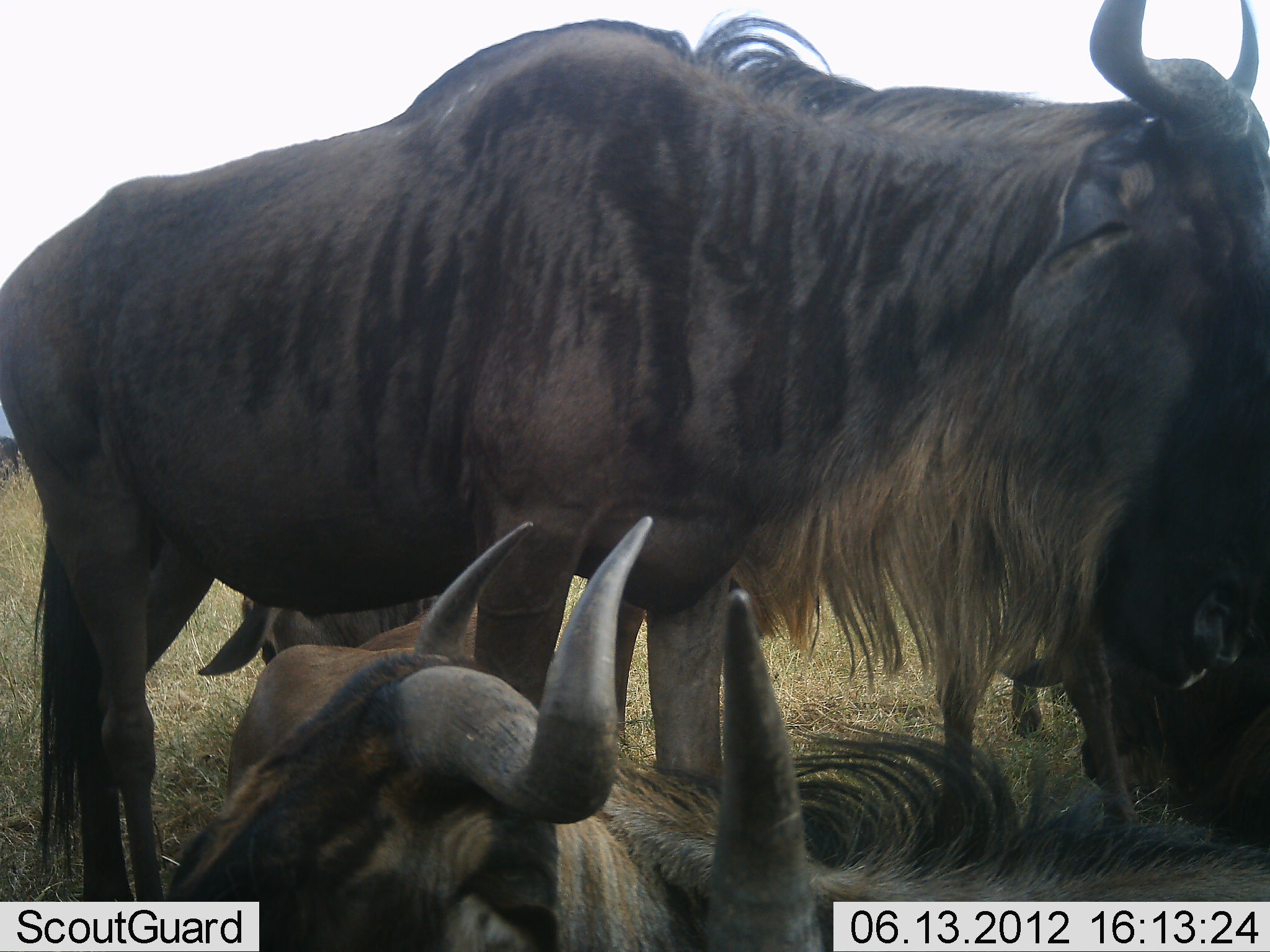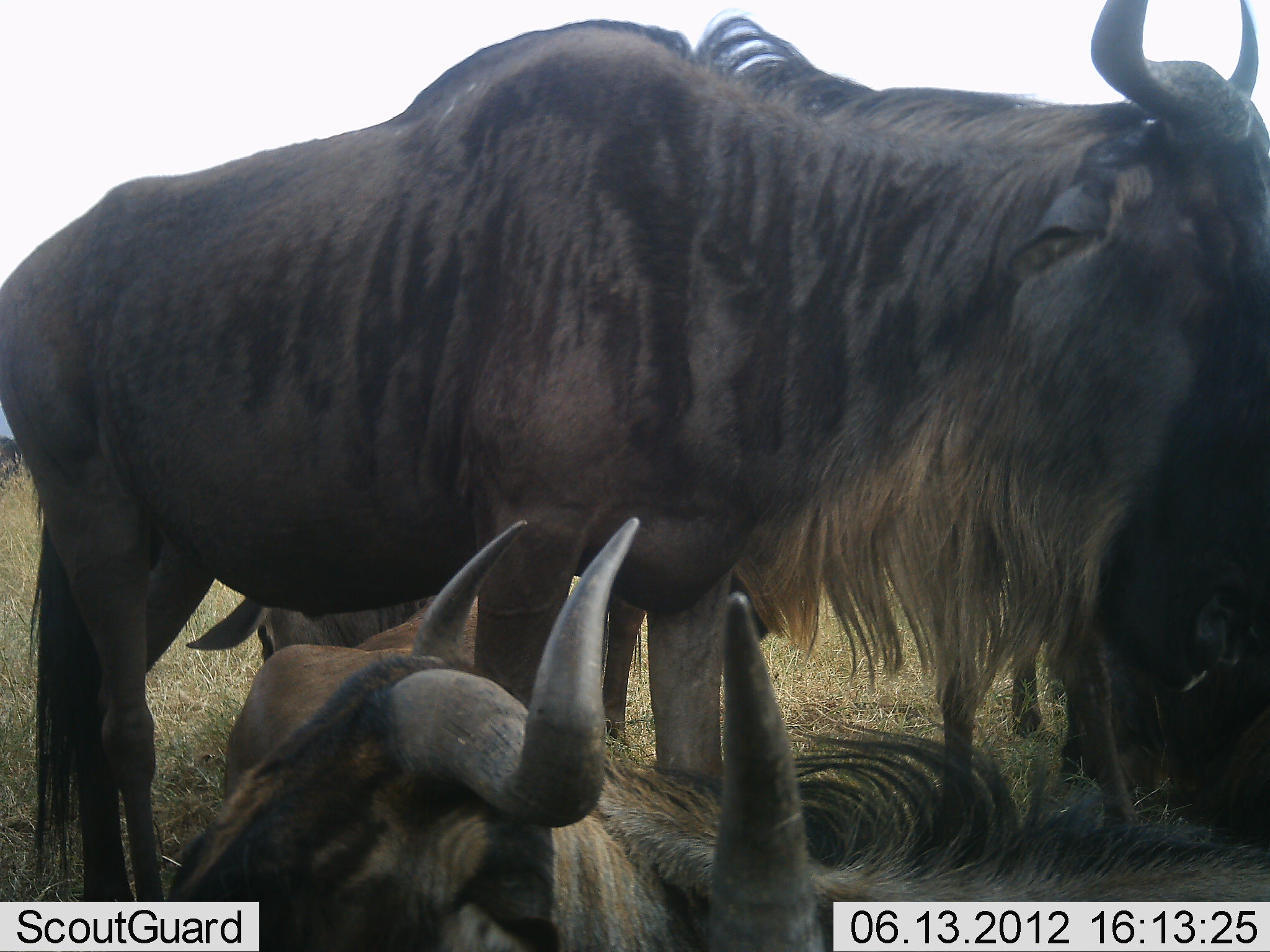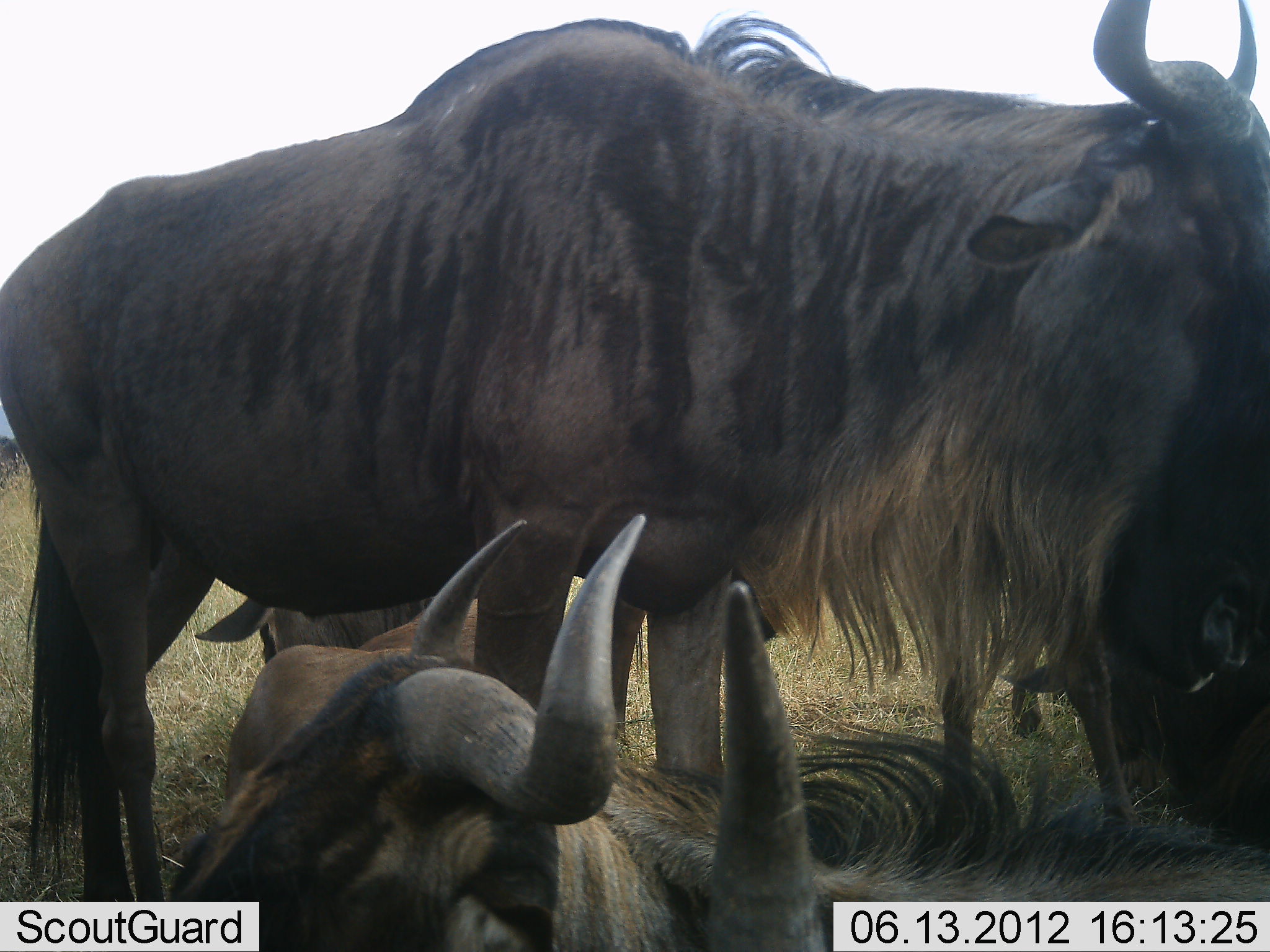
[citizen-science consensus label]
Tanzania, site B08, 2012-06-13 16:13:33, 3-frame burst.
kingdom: Animalia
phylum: Chordata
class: Mammalia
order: Artiodactyla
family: Bovidae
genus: Connochaetes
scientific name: Connochaetes taurinus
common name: blue wildebeest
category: wildebeest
Wildebeest (blue wildebeest) (Connochaetes taurinus), count 5. Behavior (volunteer vote fractions): standing 70%, resting 90%, moving 0%, interacting 0%. Young present (vote fraction): 0%. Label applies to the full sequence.